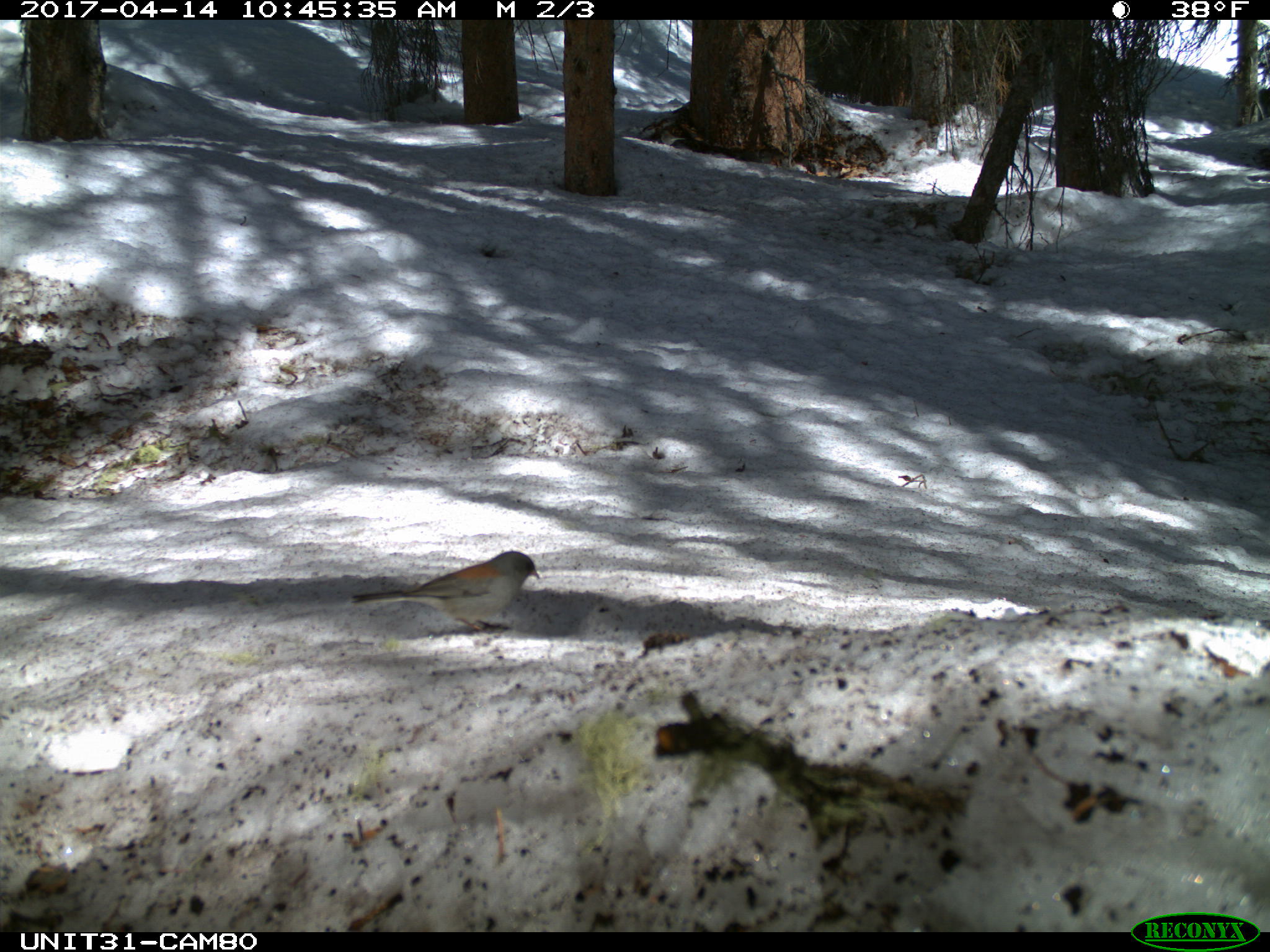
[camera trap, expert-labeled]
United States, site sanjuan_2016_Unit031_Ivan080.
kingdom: Animalia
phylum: Chordata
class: Aves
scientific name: Aves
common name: birds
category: unidentified bird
Unidentified bird (birds) (Aves).